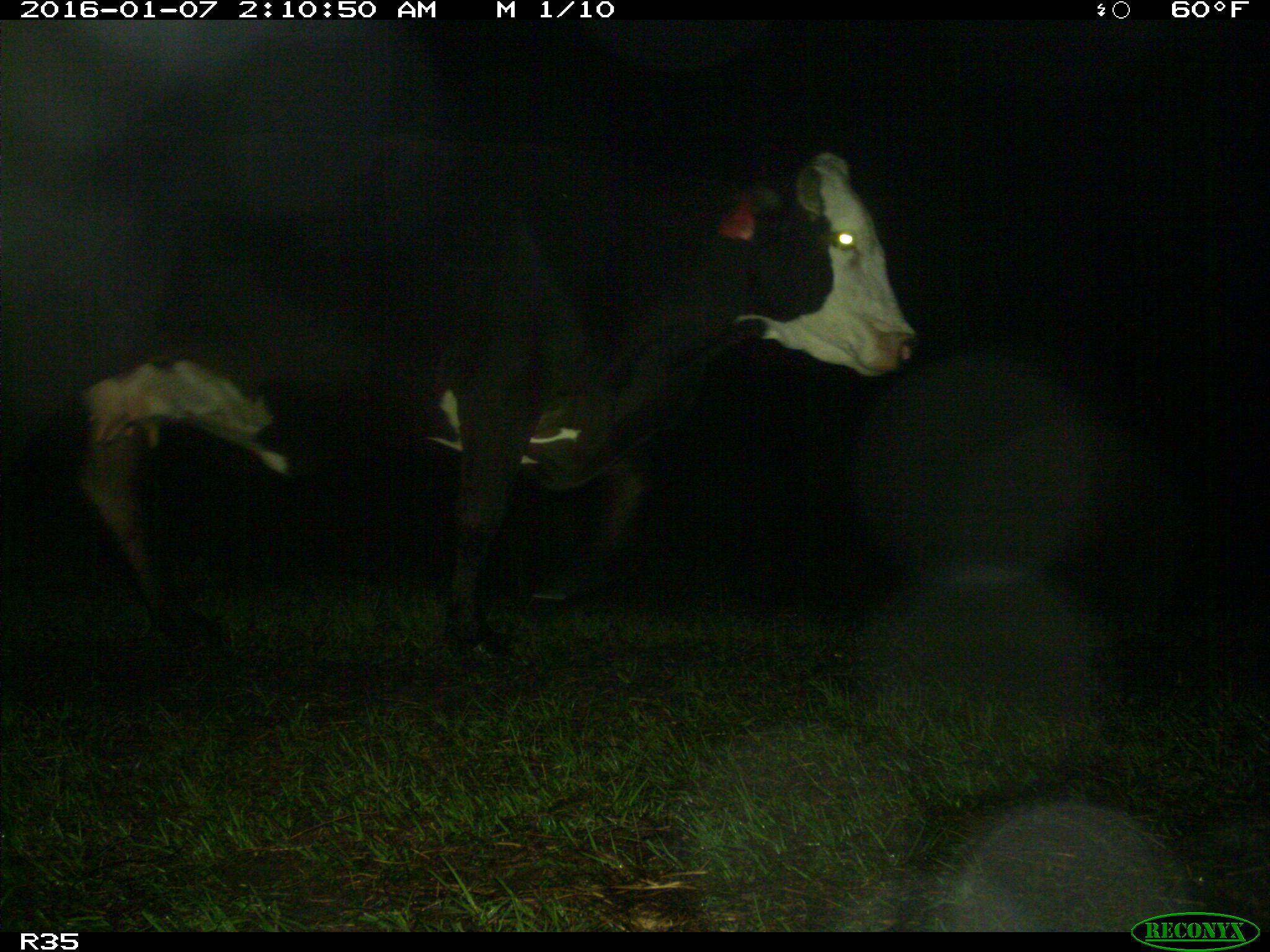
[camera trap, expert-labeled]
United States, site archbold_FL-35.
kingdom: Animalia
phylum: Chordata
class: Mammalia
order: Artiodactyla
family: Bovidae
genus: Bos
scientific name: Bos taurus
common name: domestic cow